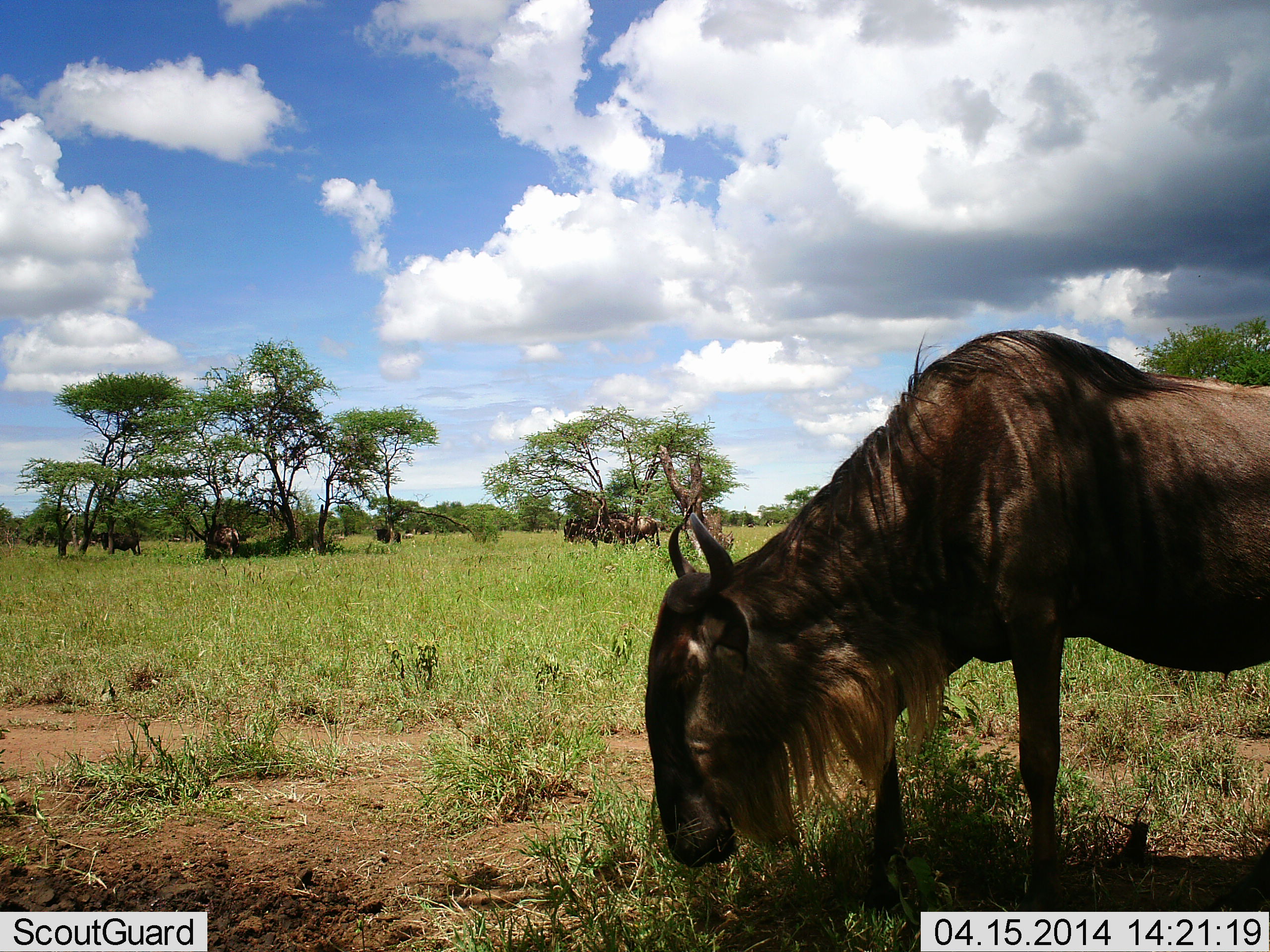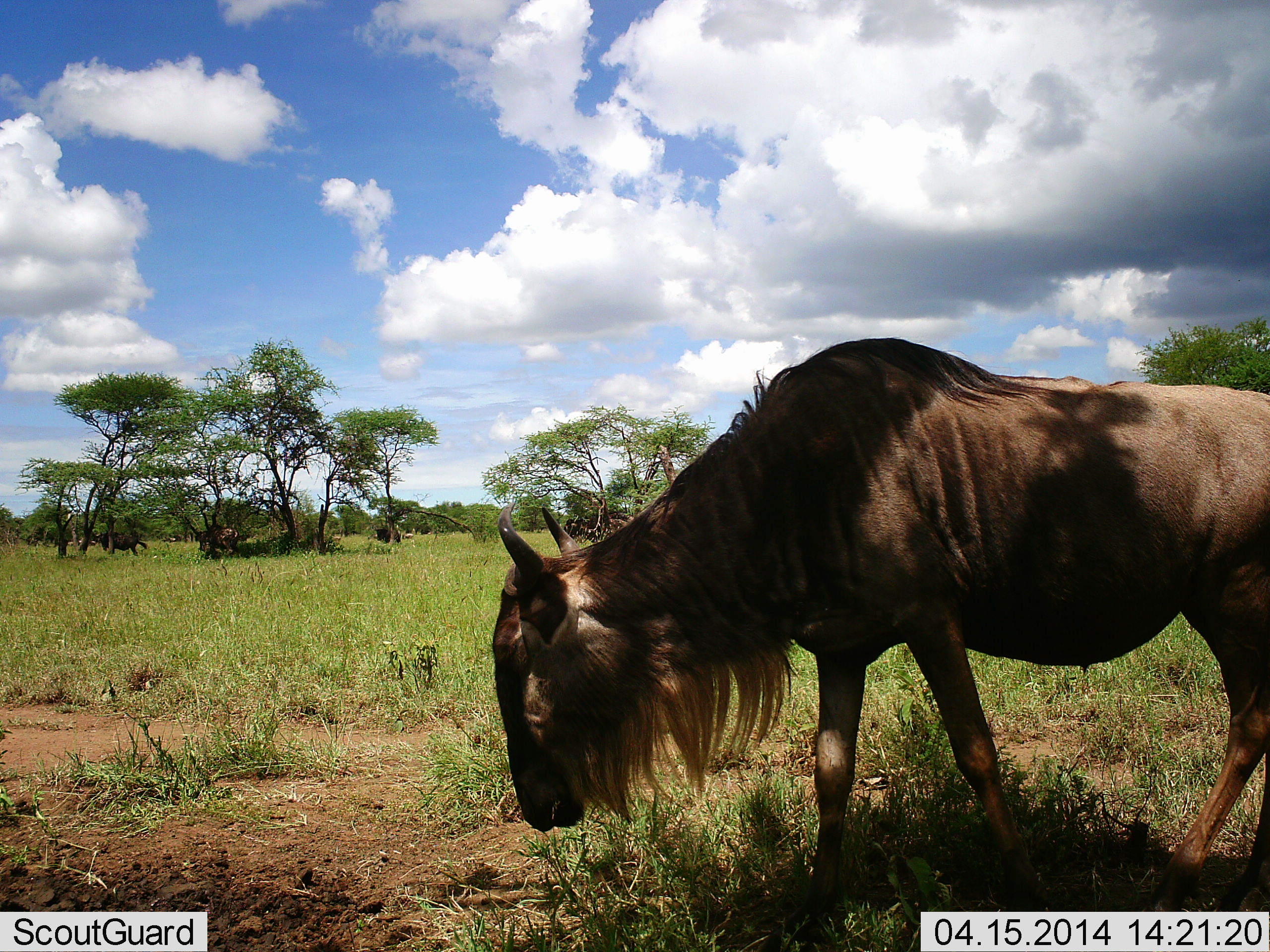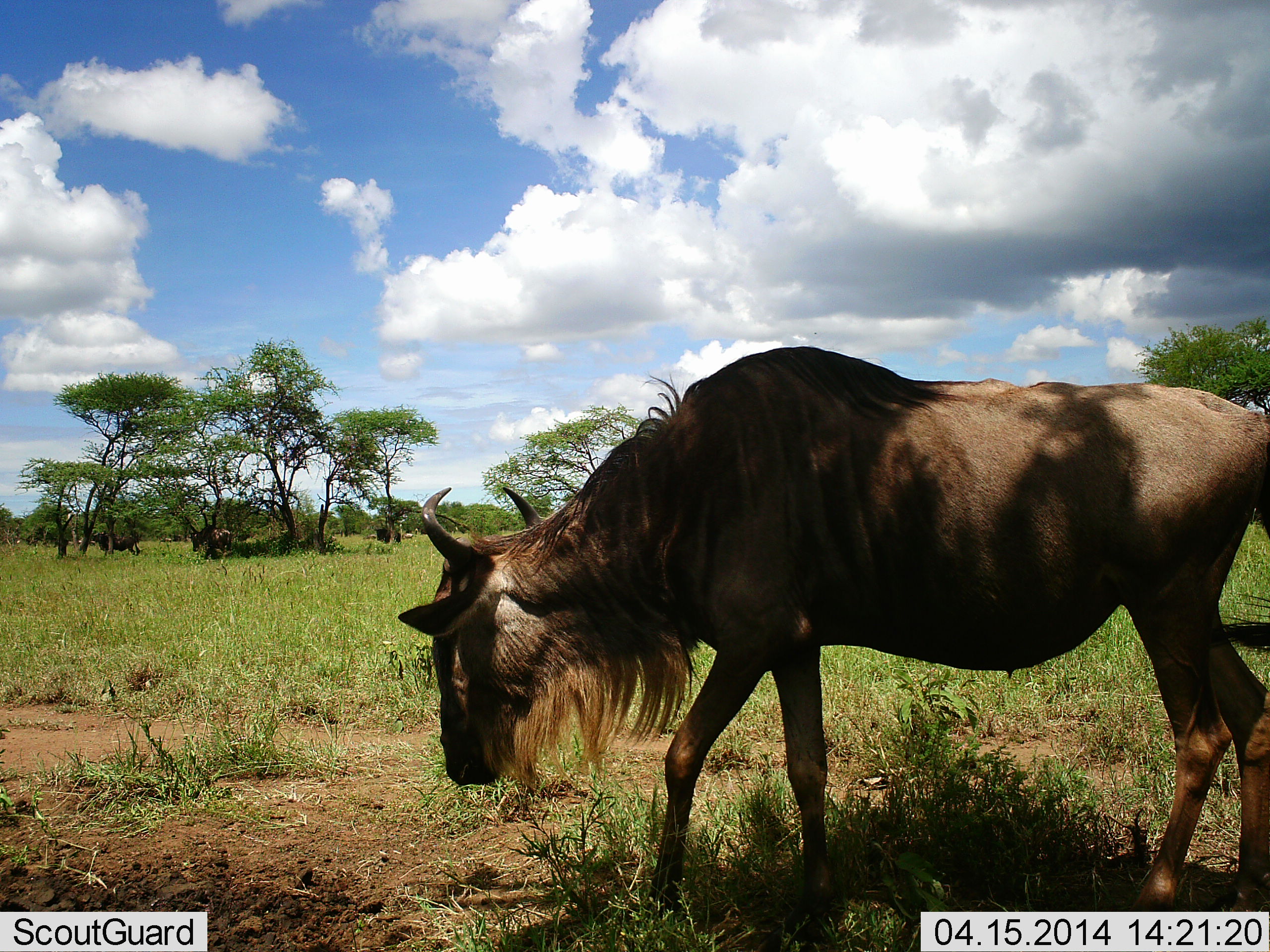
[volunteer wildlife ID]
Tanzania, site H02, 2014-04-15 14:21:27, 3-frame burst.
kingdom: Animalia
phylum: Chordata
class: Mammalia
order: Artiodactyla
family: Bovidae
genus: Connochaetes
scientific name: Connochaetes taurinus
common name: blue wildebeest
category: wildebeest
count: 6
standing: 50%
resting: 10%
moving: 90%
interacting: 0%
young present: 0%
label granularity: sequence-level